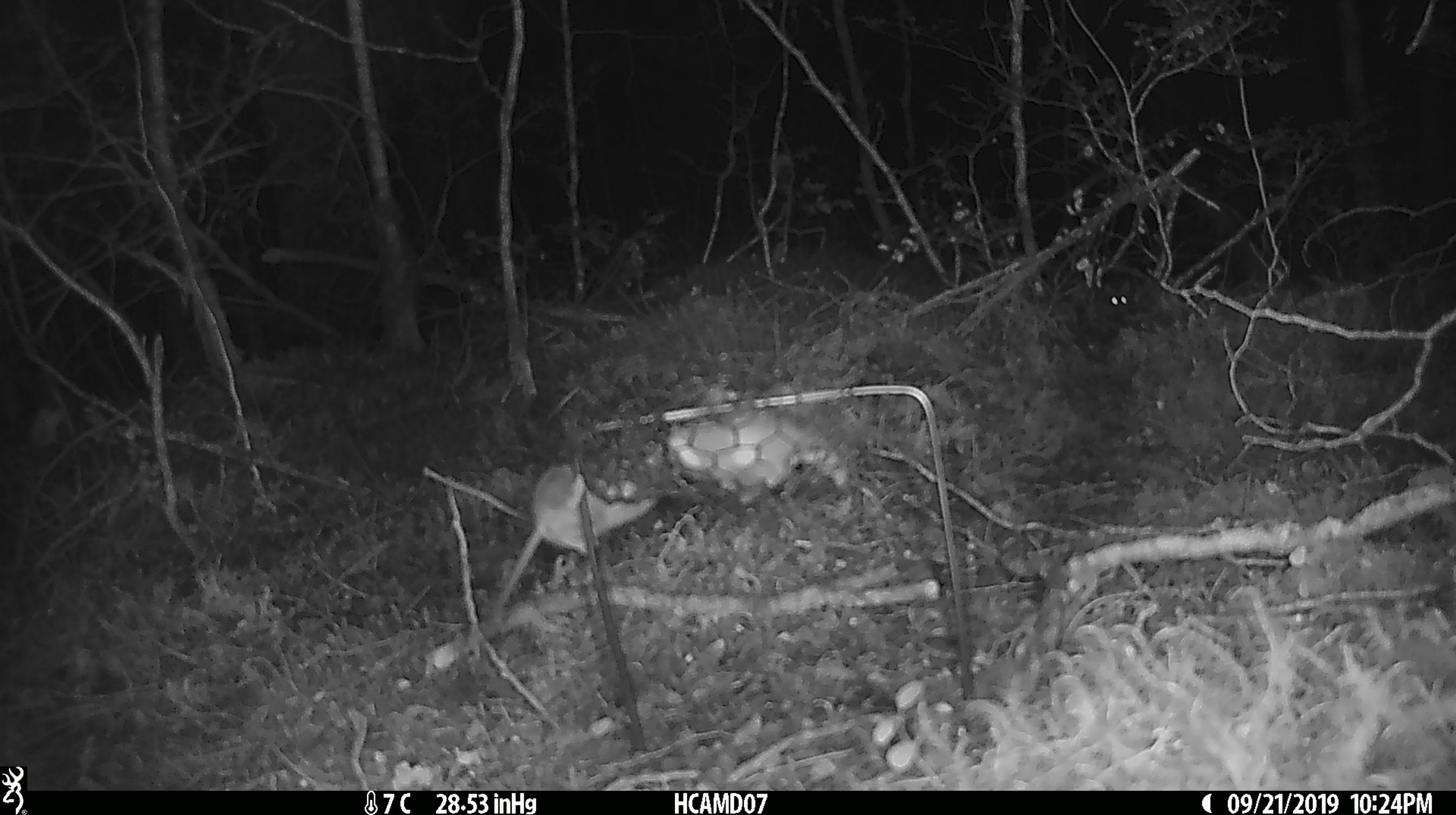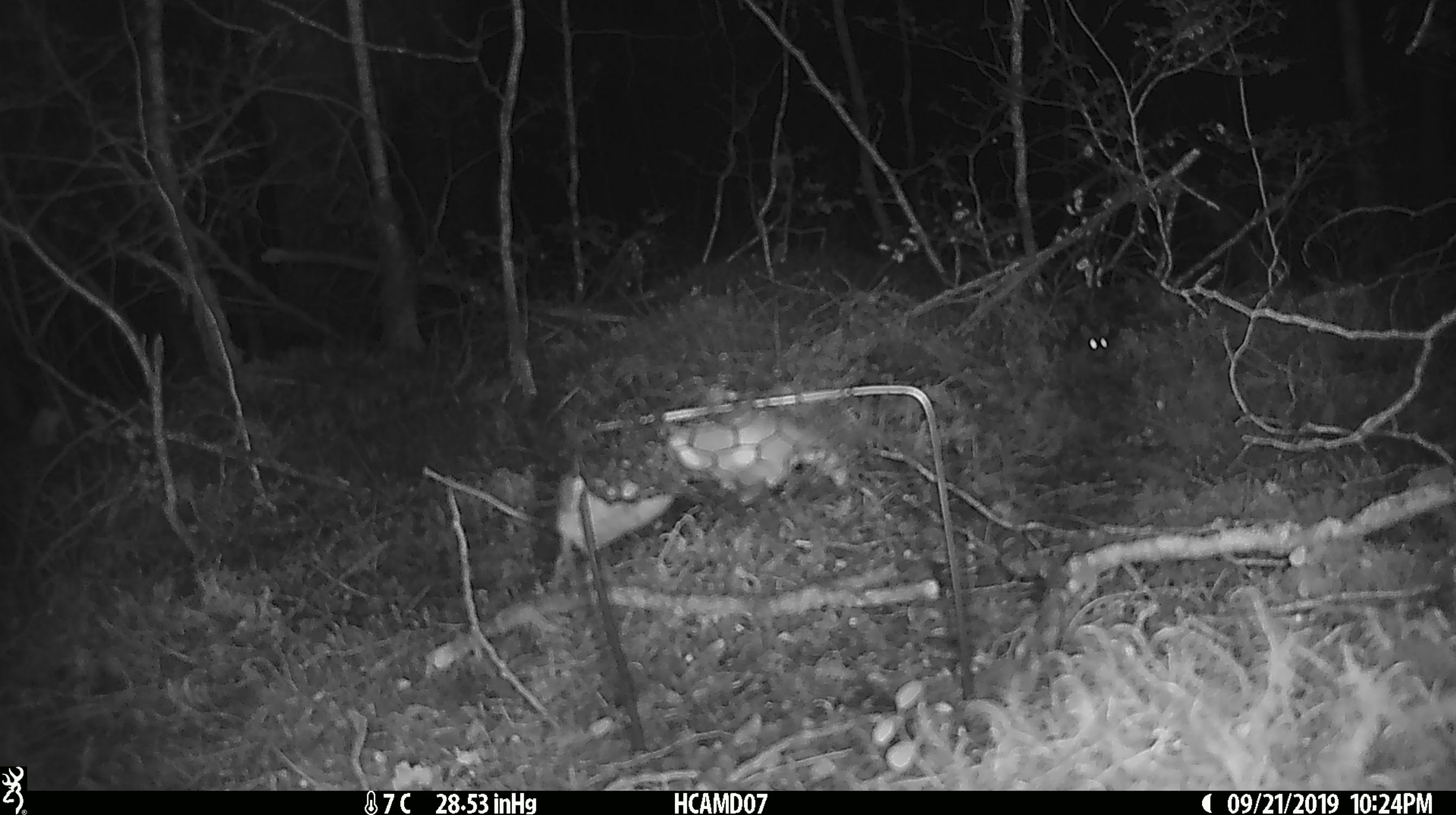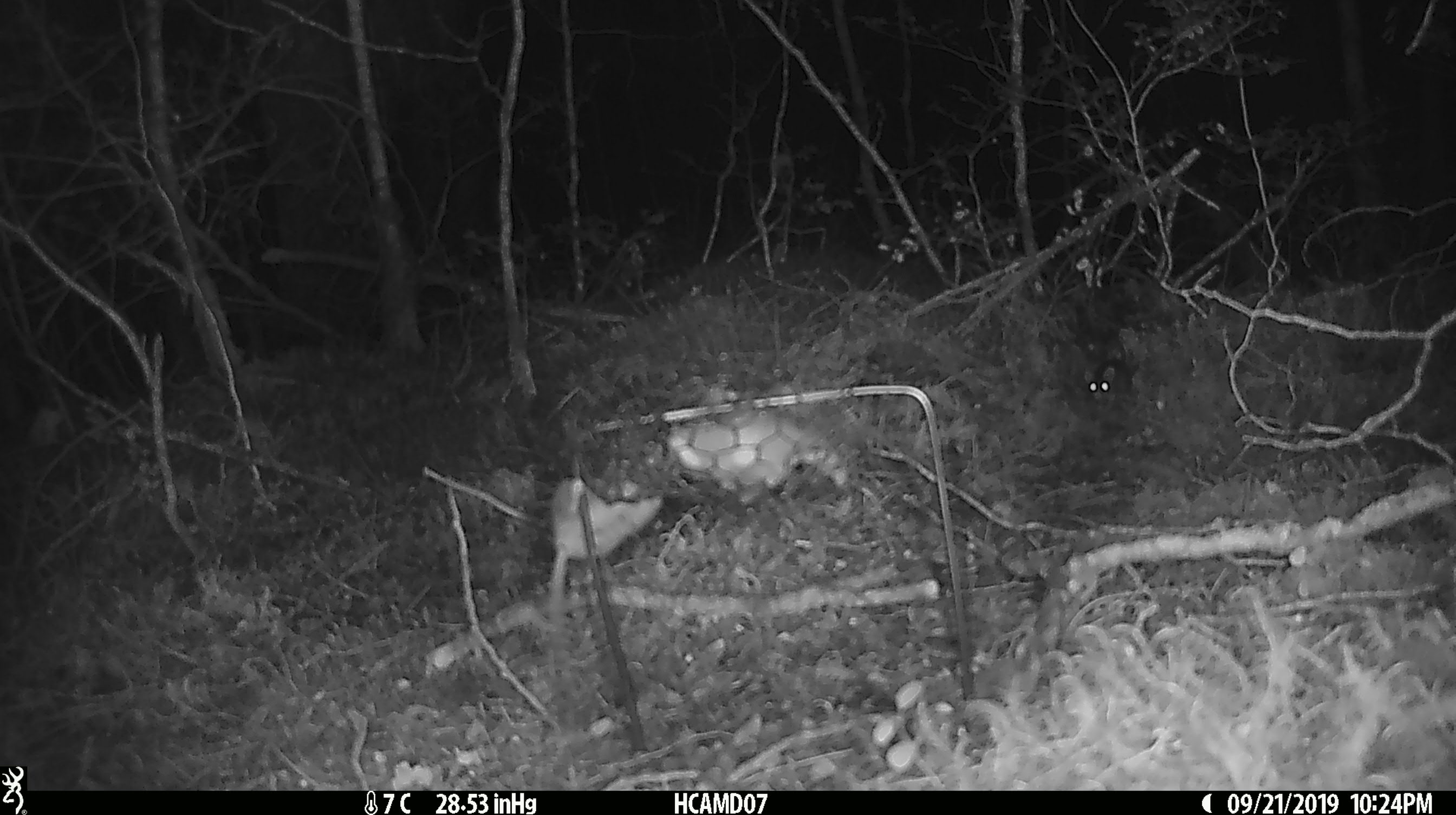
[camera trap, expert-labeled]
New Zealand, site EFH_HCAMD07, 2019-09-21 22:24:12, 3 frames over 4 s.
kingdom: Animalia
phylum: Chordata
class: Mammalia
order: Rodentia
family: Muridae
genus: Mus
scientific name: Mus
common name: mouse